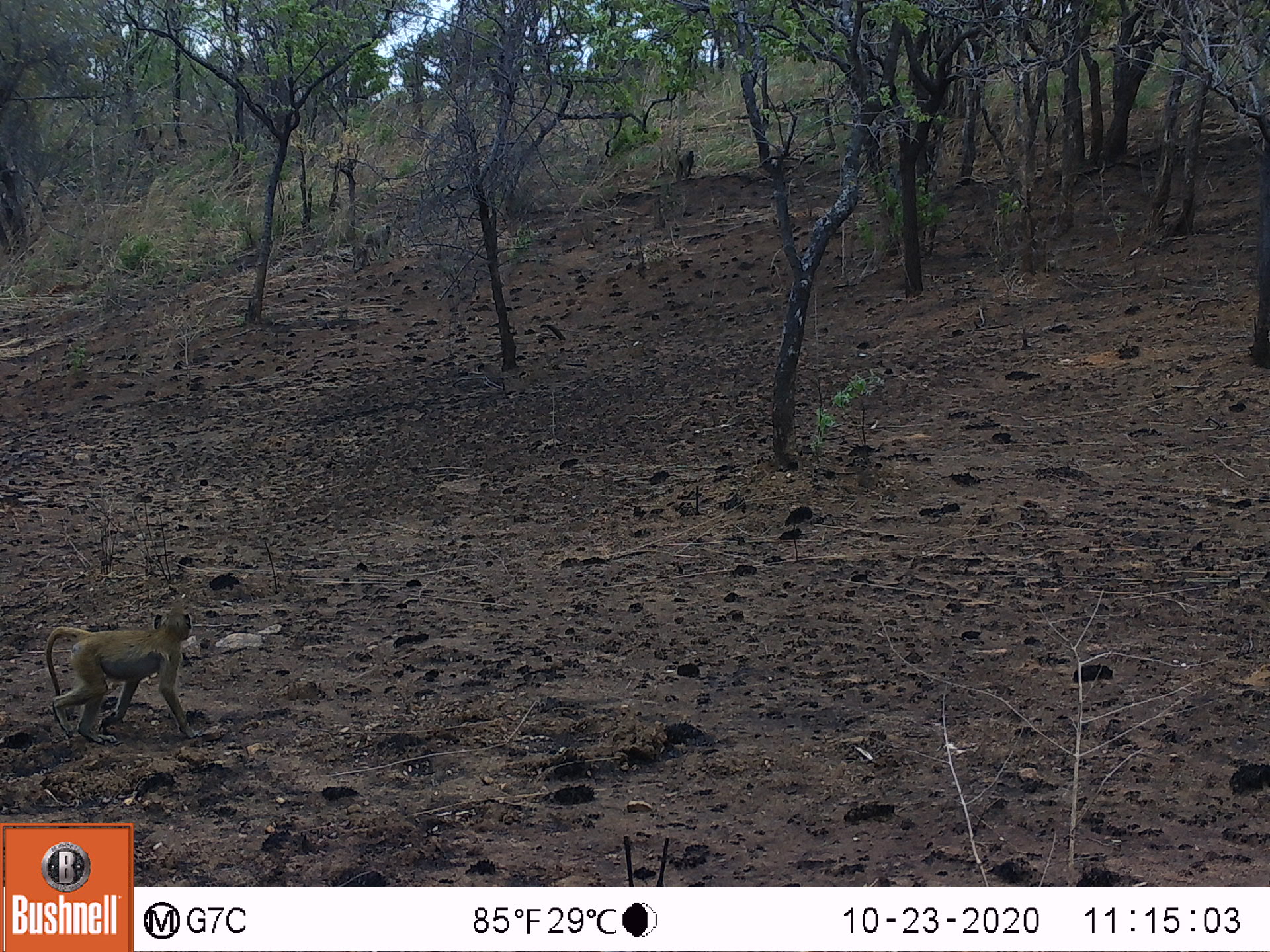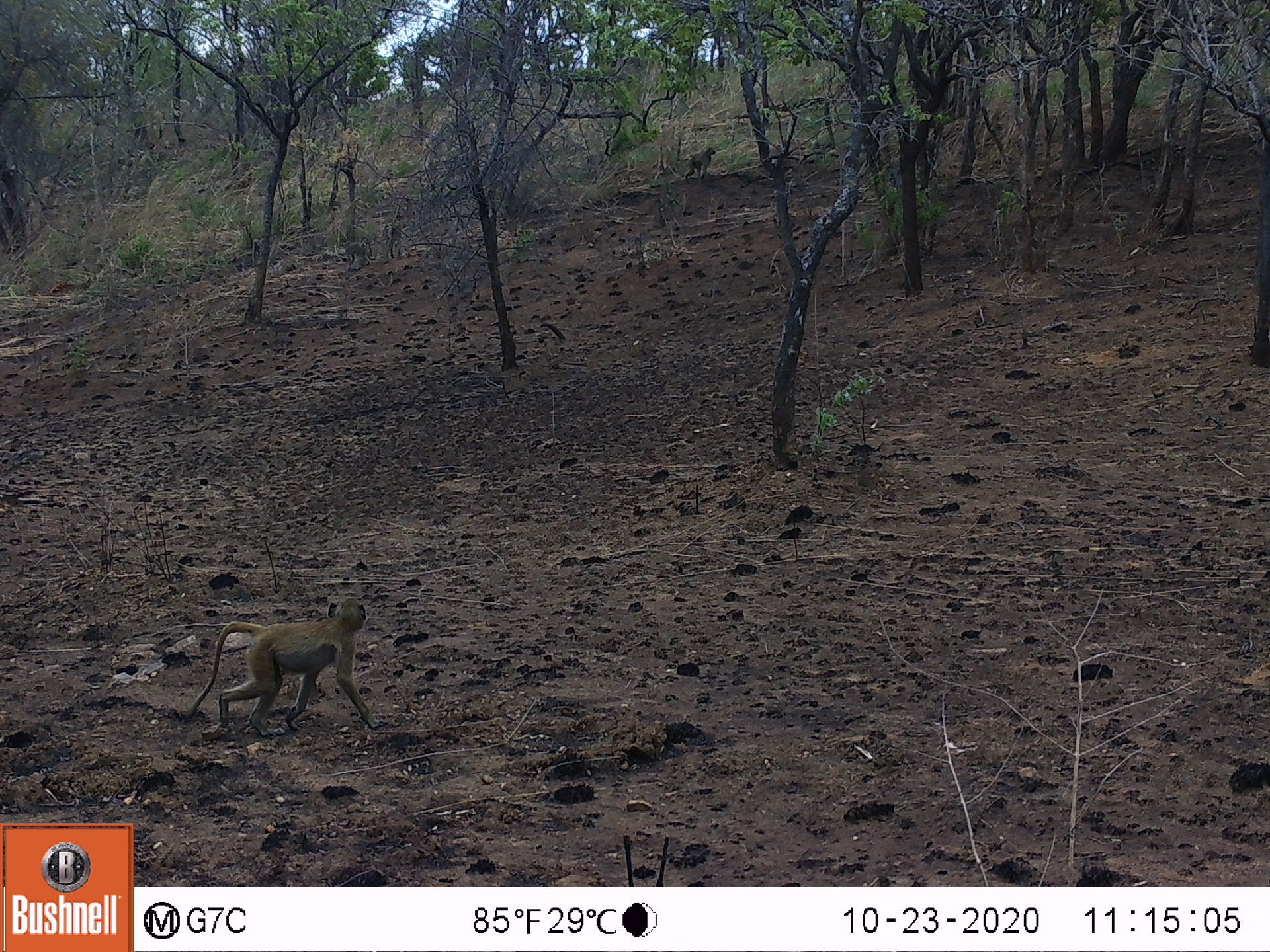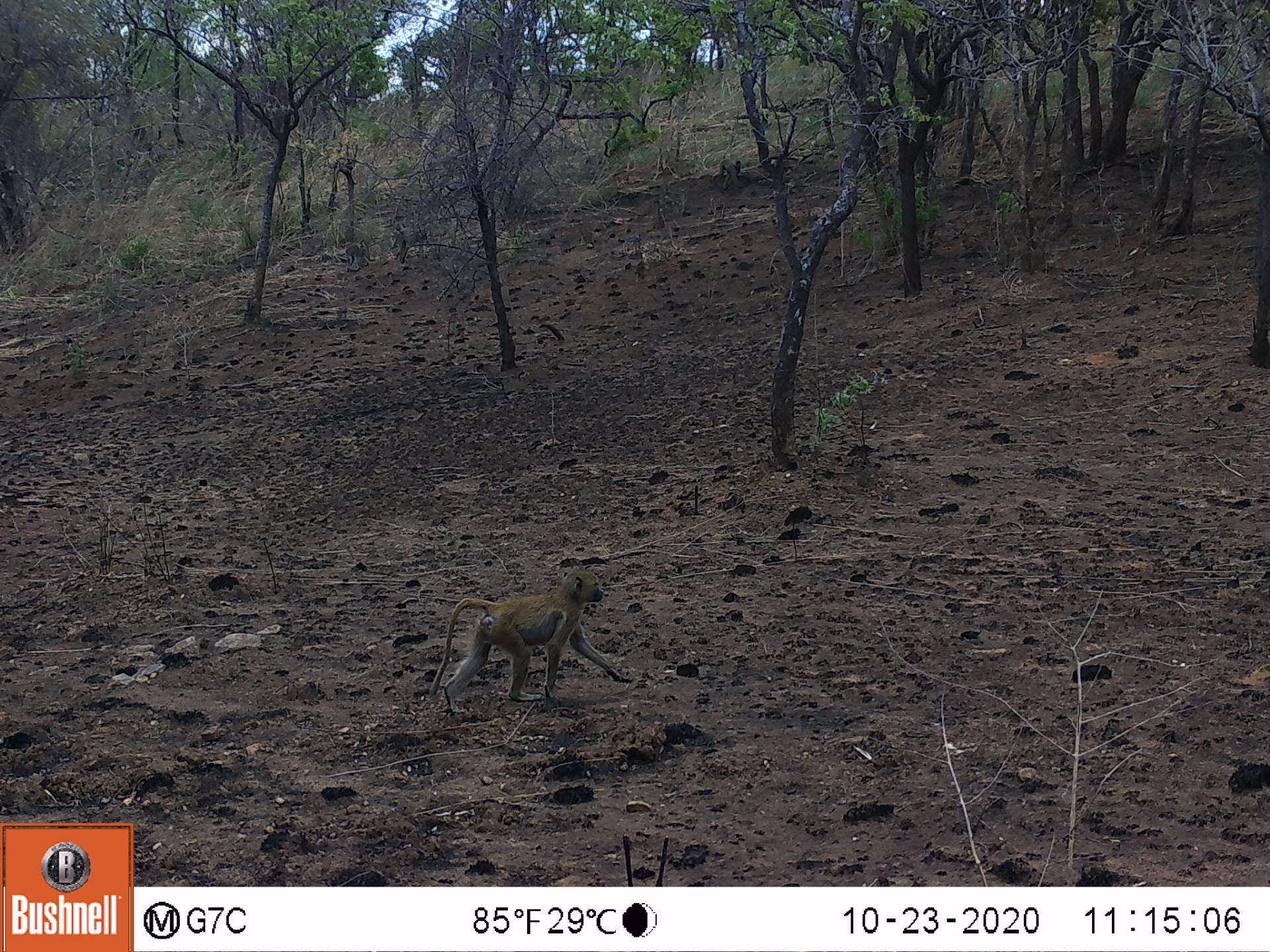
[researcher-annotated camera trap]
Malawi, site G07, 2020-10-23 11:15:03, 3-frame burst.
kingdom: Animalia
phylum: Chordata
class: Mammalia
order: Primates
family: Cercopithecidae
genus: Papio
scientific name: Papio cynocephalus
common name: yellow baboon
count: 1